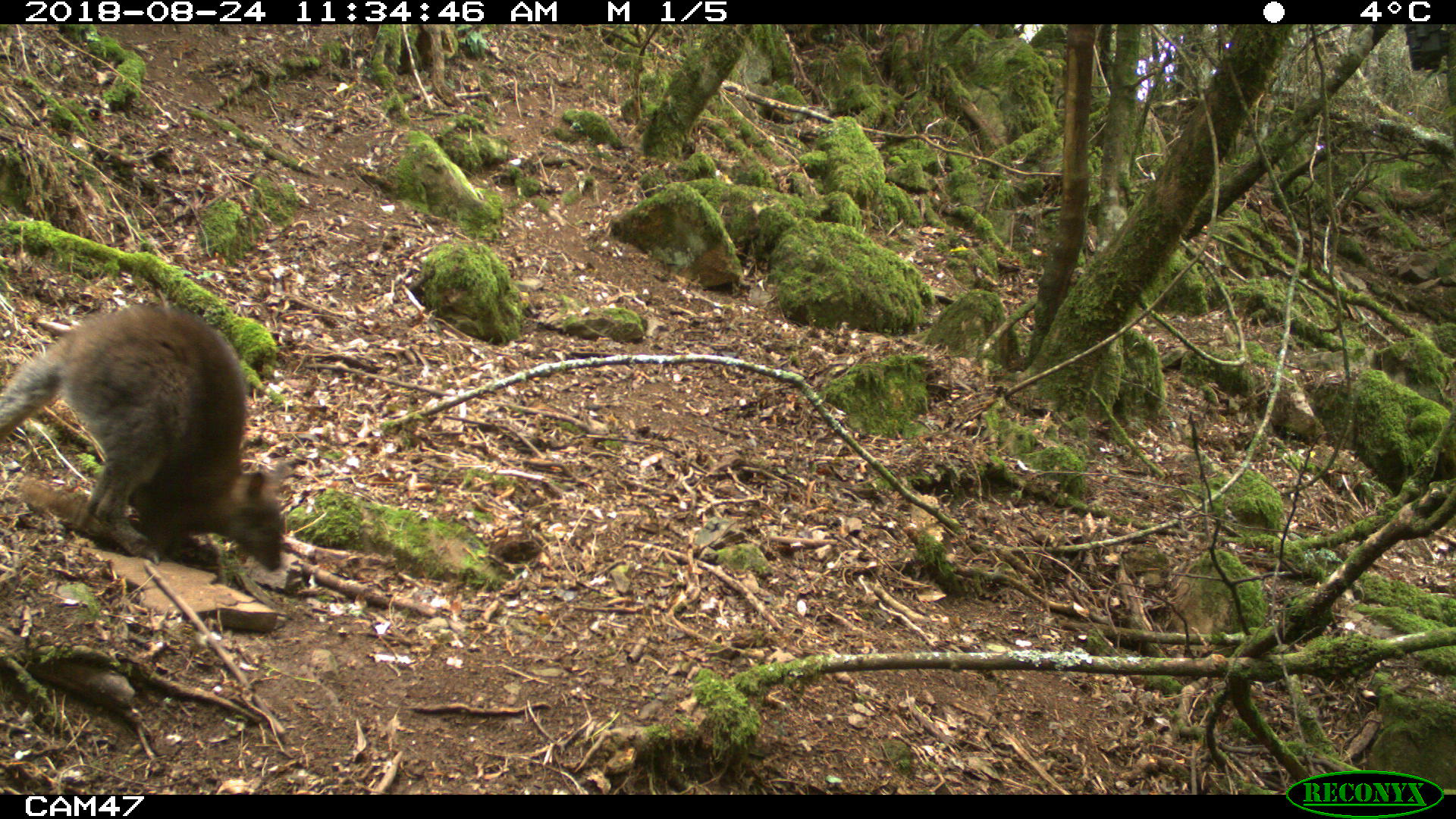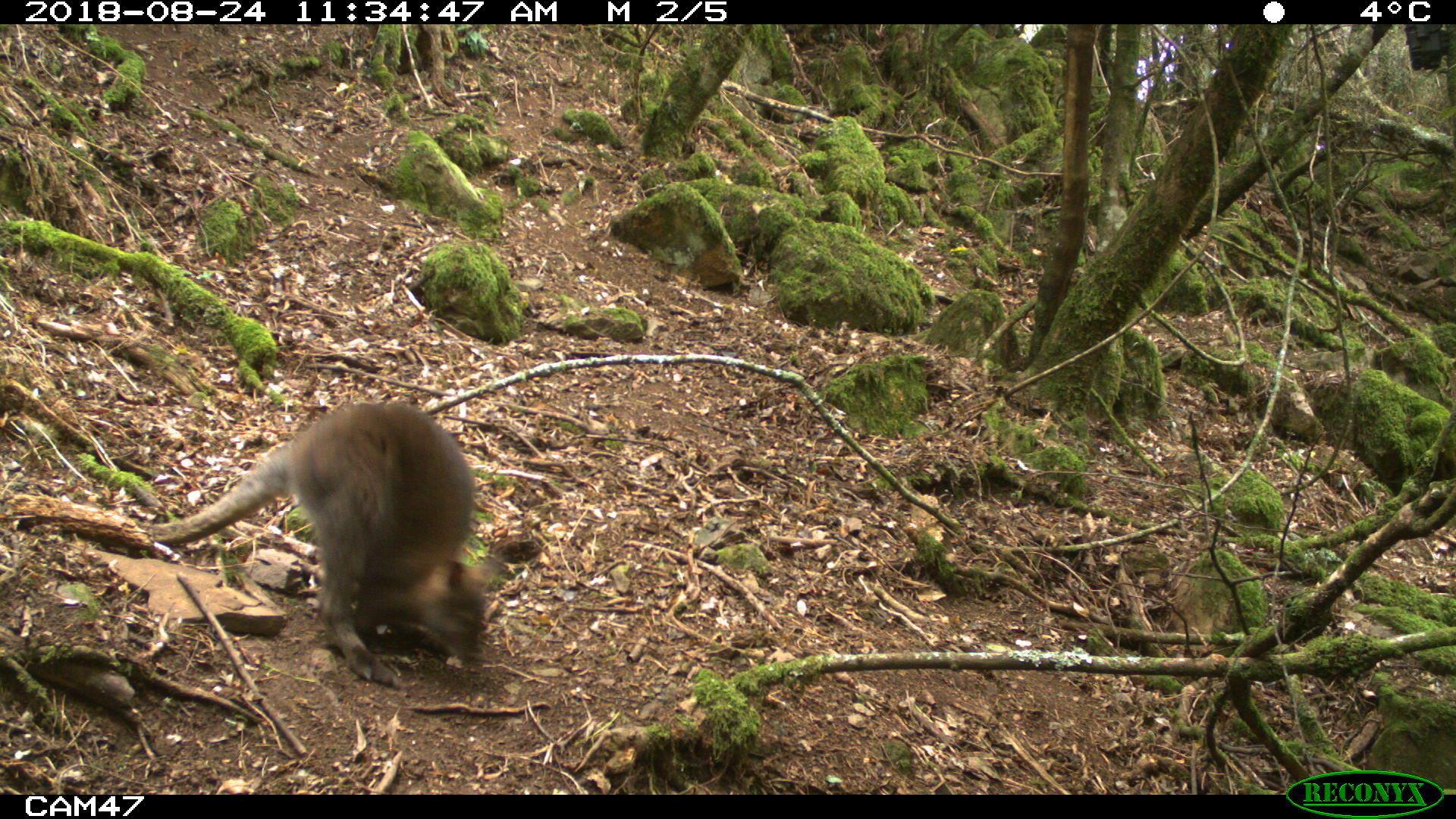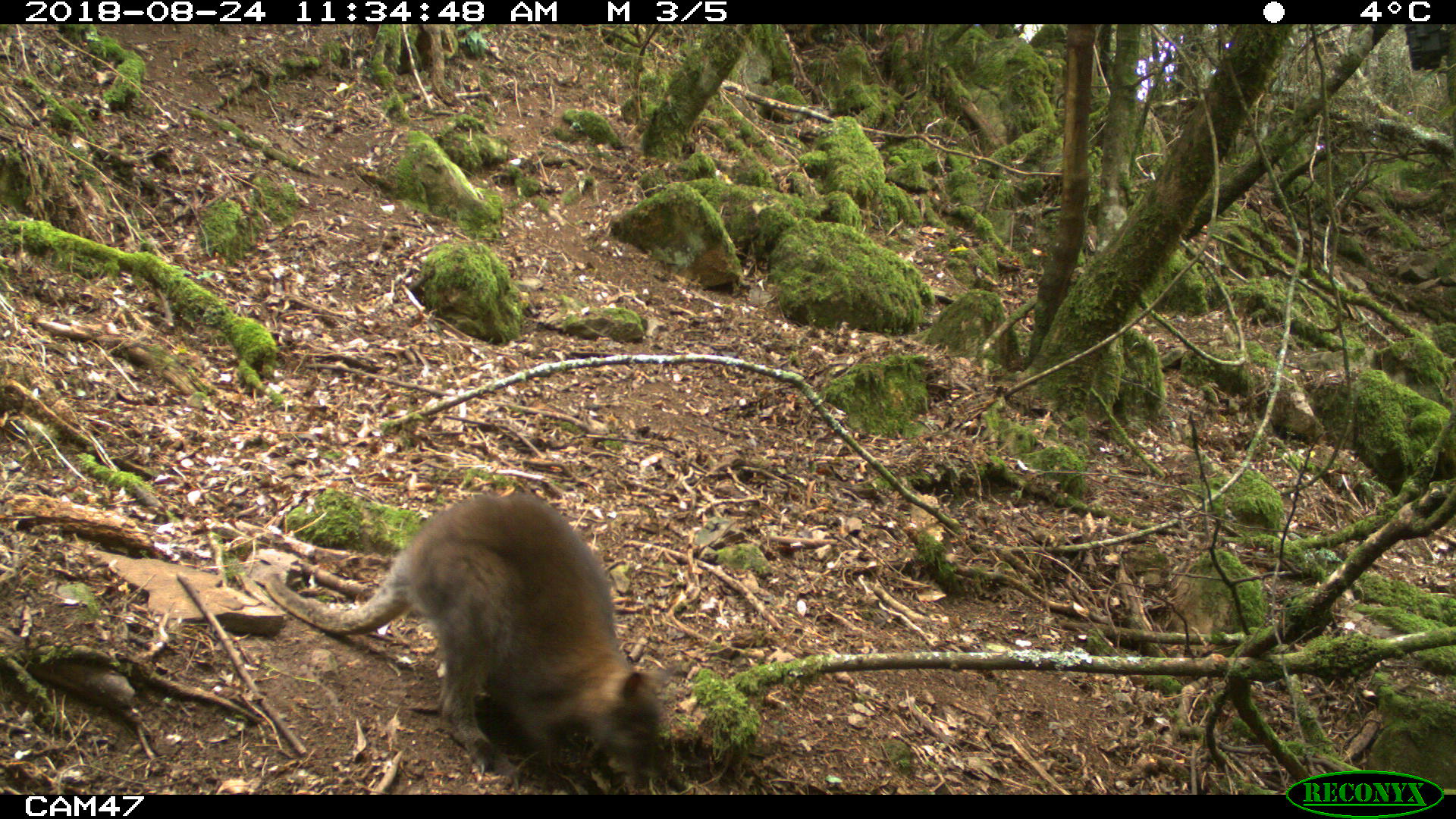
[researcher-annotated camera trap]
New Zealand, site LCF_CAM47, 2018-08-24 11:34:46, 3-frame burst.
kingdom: Animalia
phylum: Chordata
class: Mammalia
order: Diprotodontia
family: Macropodidae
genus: Notamacropus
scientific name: Notamacropus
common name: wallaby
Wallaby (Notamacropus).